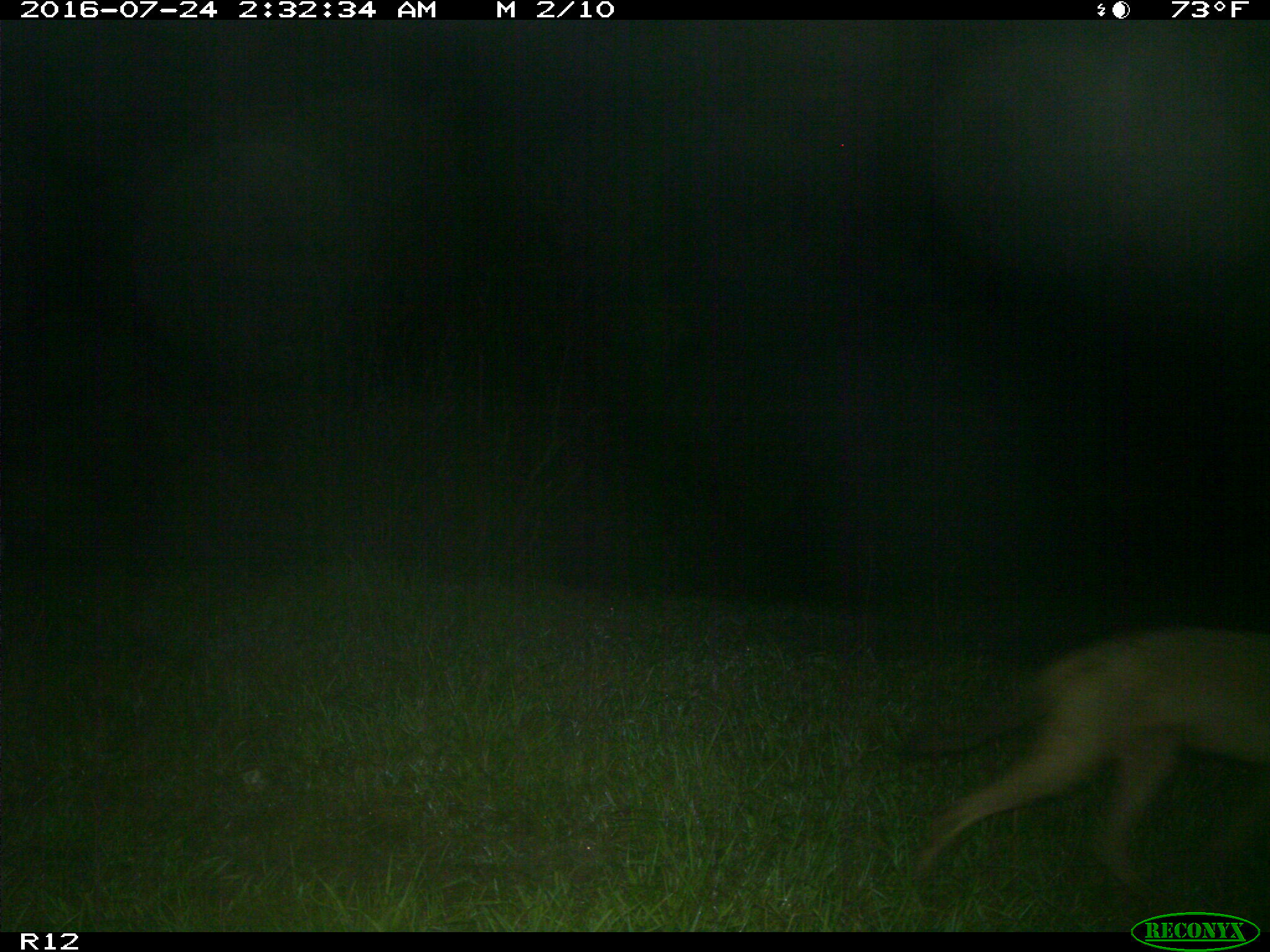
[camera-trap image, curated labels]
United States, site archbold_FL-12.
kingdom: Animalia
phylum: Chordata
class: Mammalia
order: Carnivora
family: Canidae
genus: Canis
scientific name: Canis latrans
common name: coyote